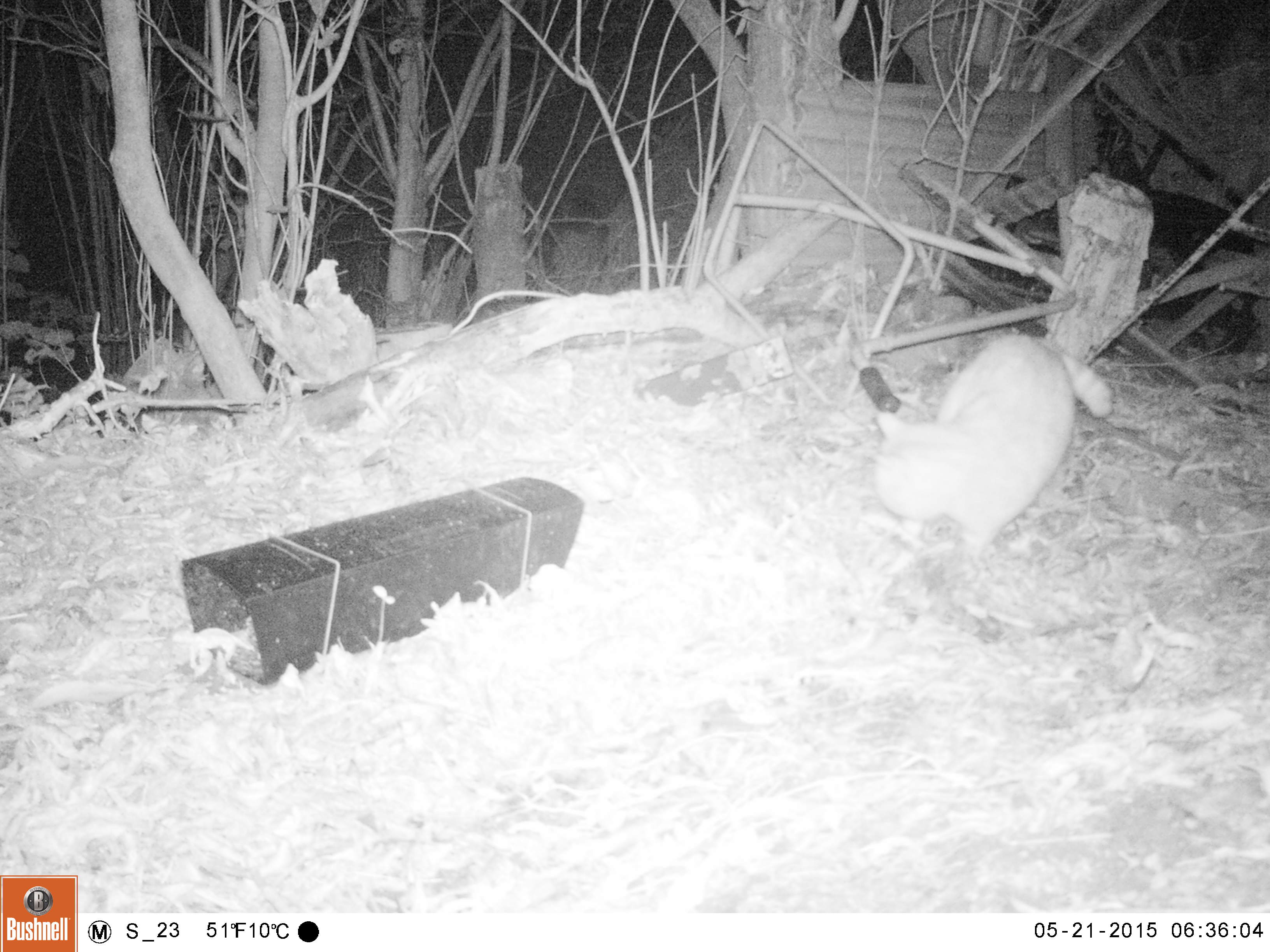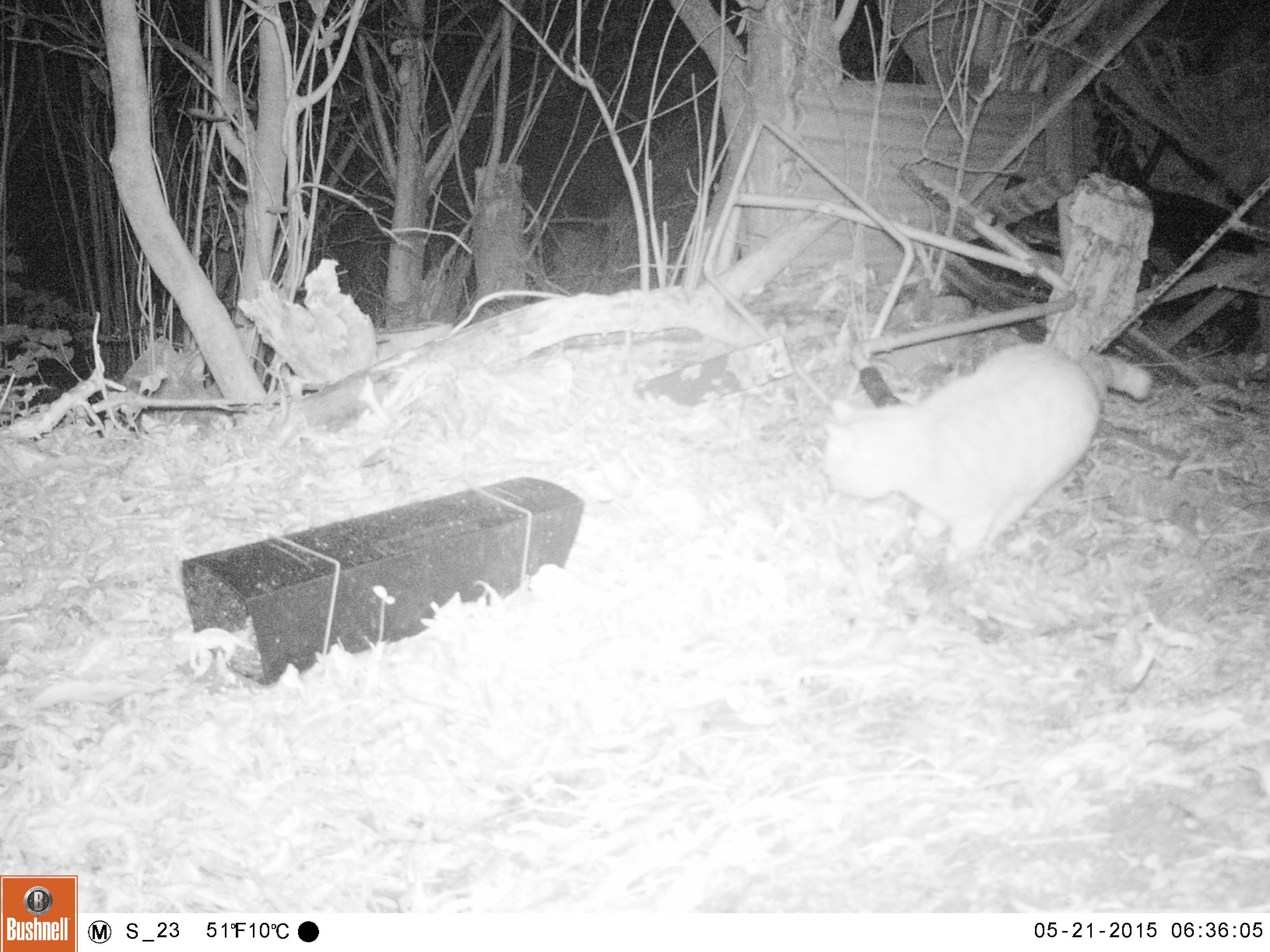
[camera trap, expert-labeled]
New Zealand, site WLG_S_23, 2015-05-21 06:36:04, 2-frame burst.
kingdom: Animalia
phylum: Chordata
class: Mammalia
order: Carnivora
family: Felidae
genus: Felis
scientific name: Felis catus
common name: domestic cat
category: cat